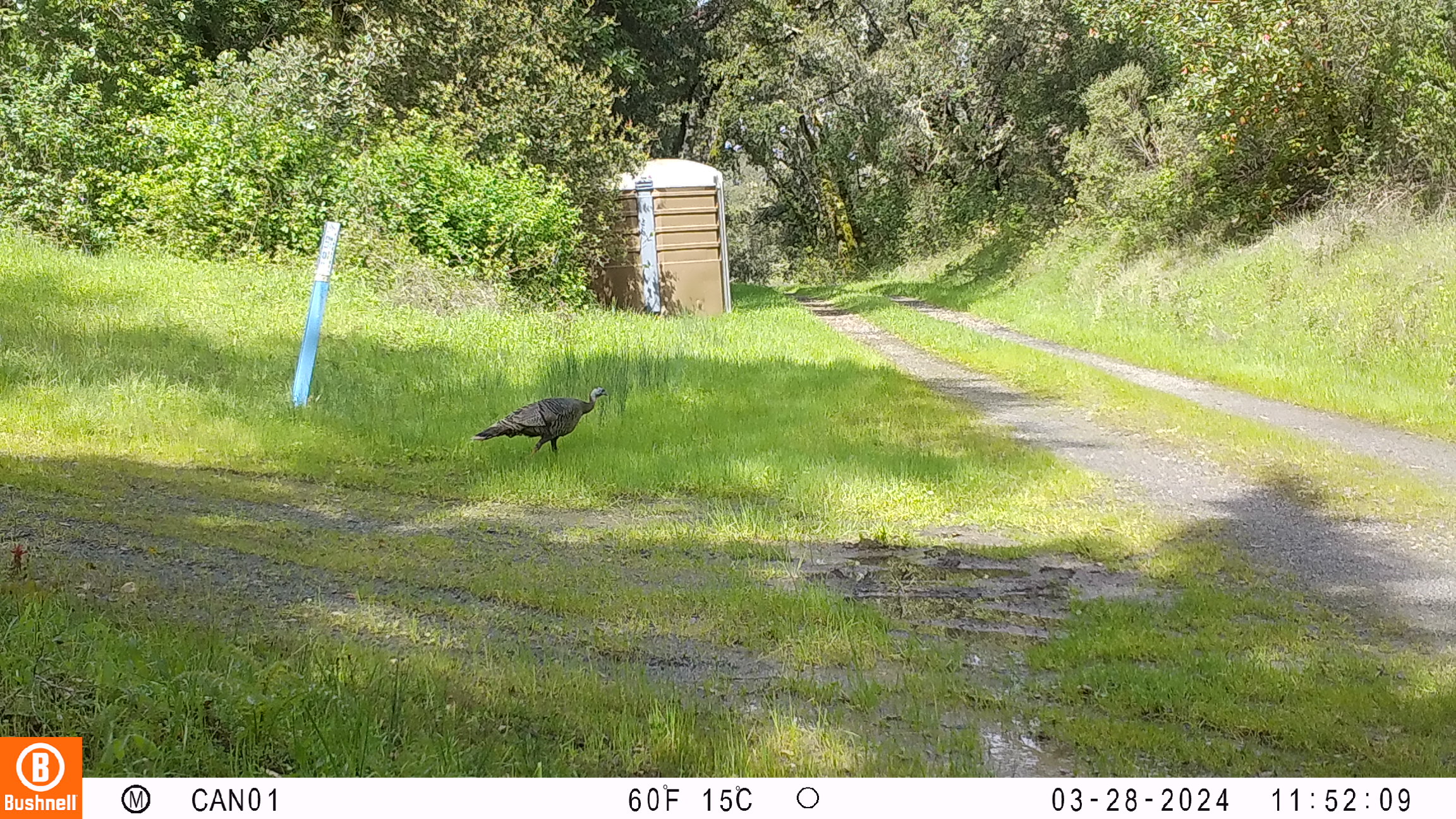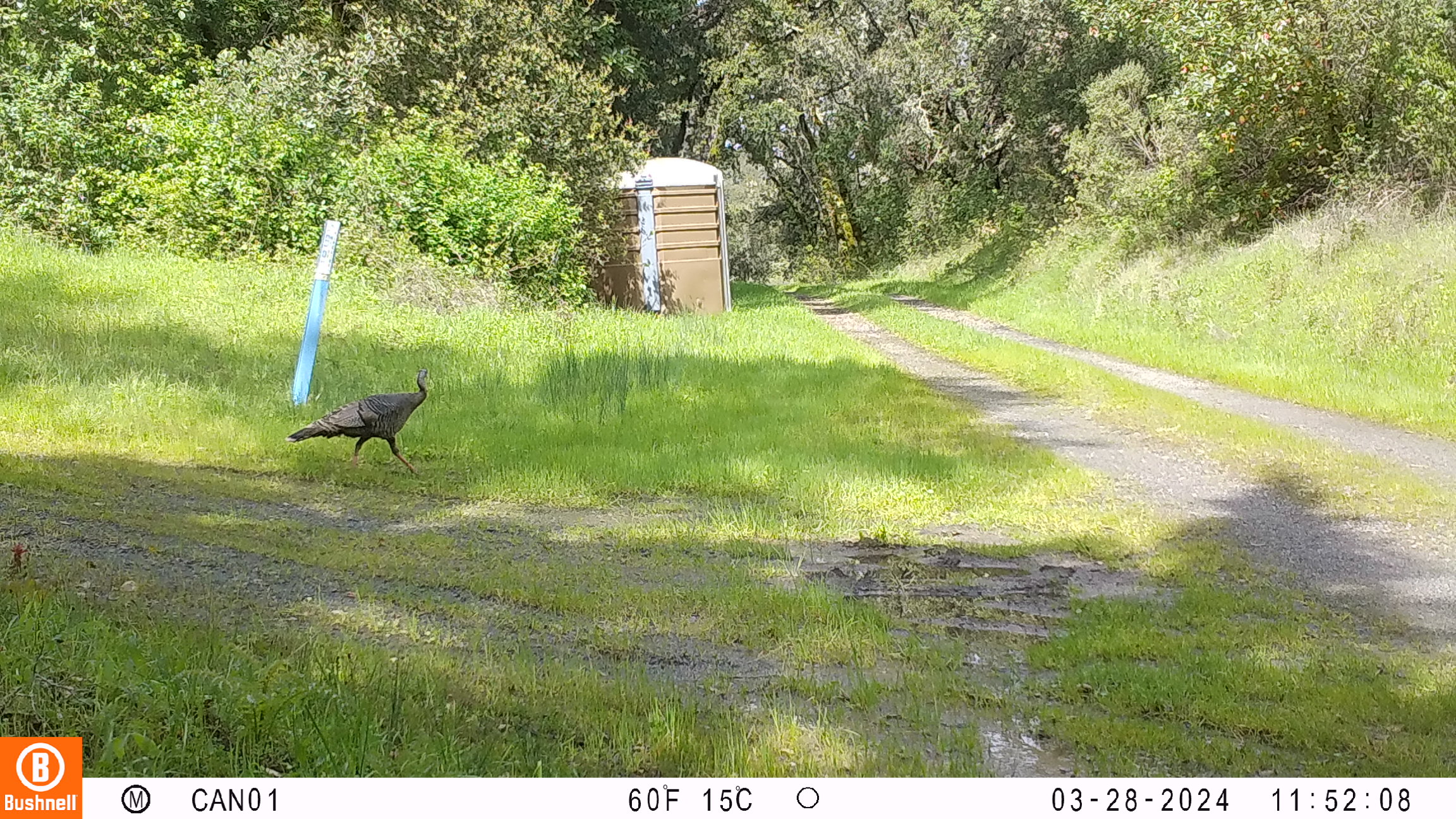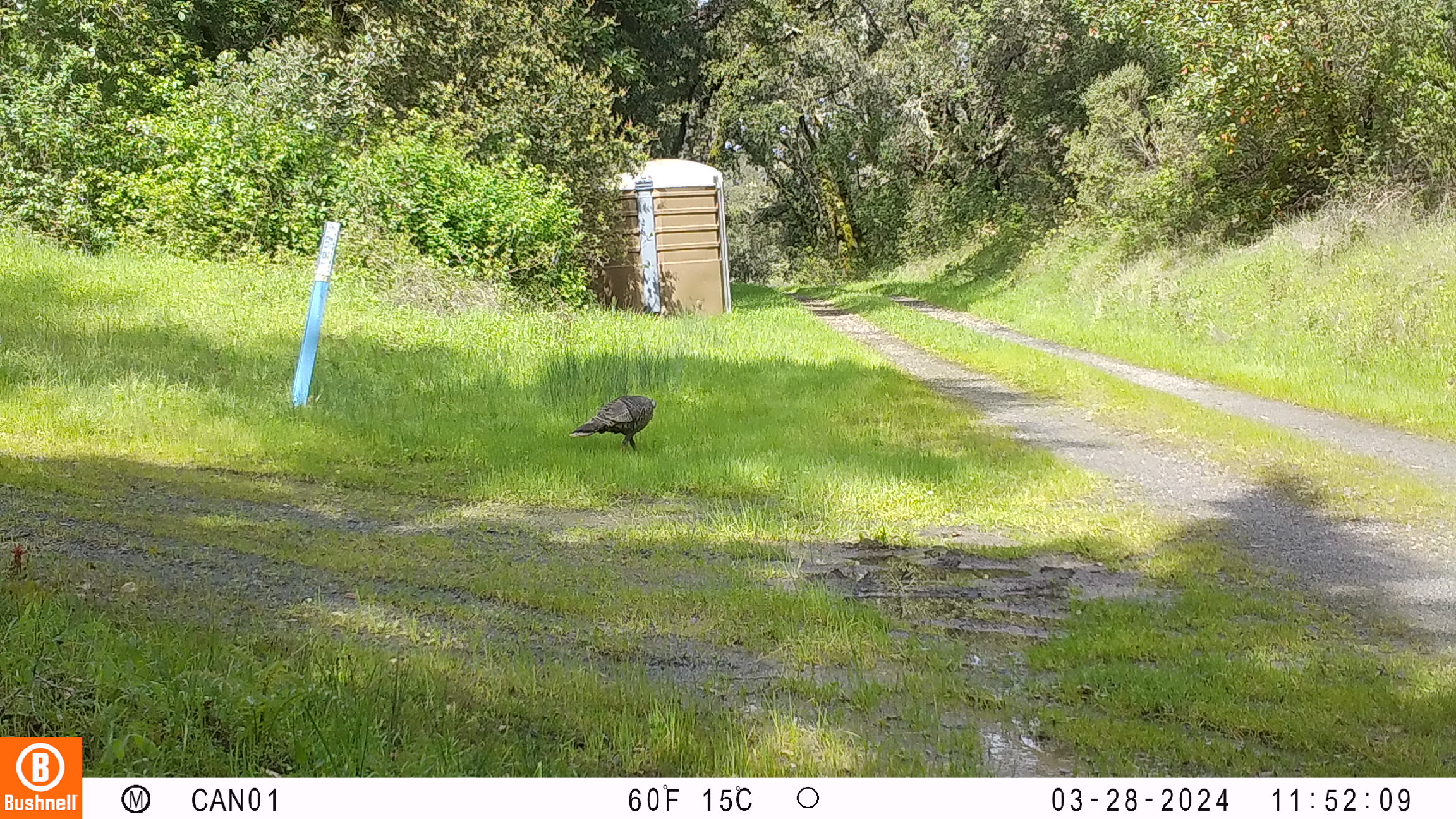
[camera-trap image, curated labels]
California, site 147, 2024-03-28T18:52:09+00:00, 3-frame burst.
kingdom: Animalia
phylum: Chordata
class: Aves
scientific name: Aves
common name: bird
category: unknown bird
Unknown bird (bird) (Aves).